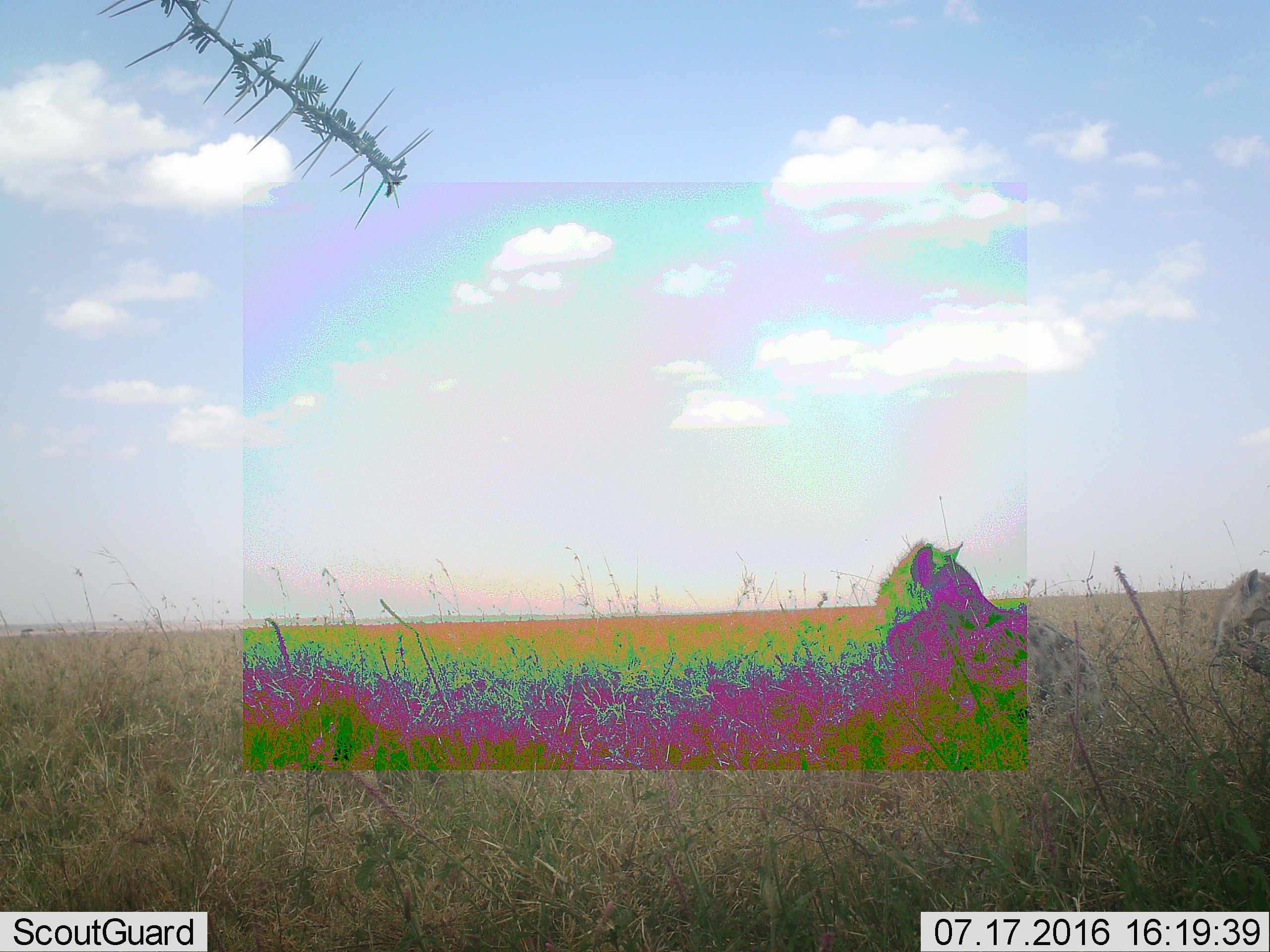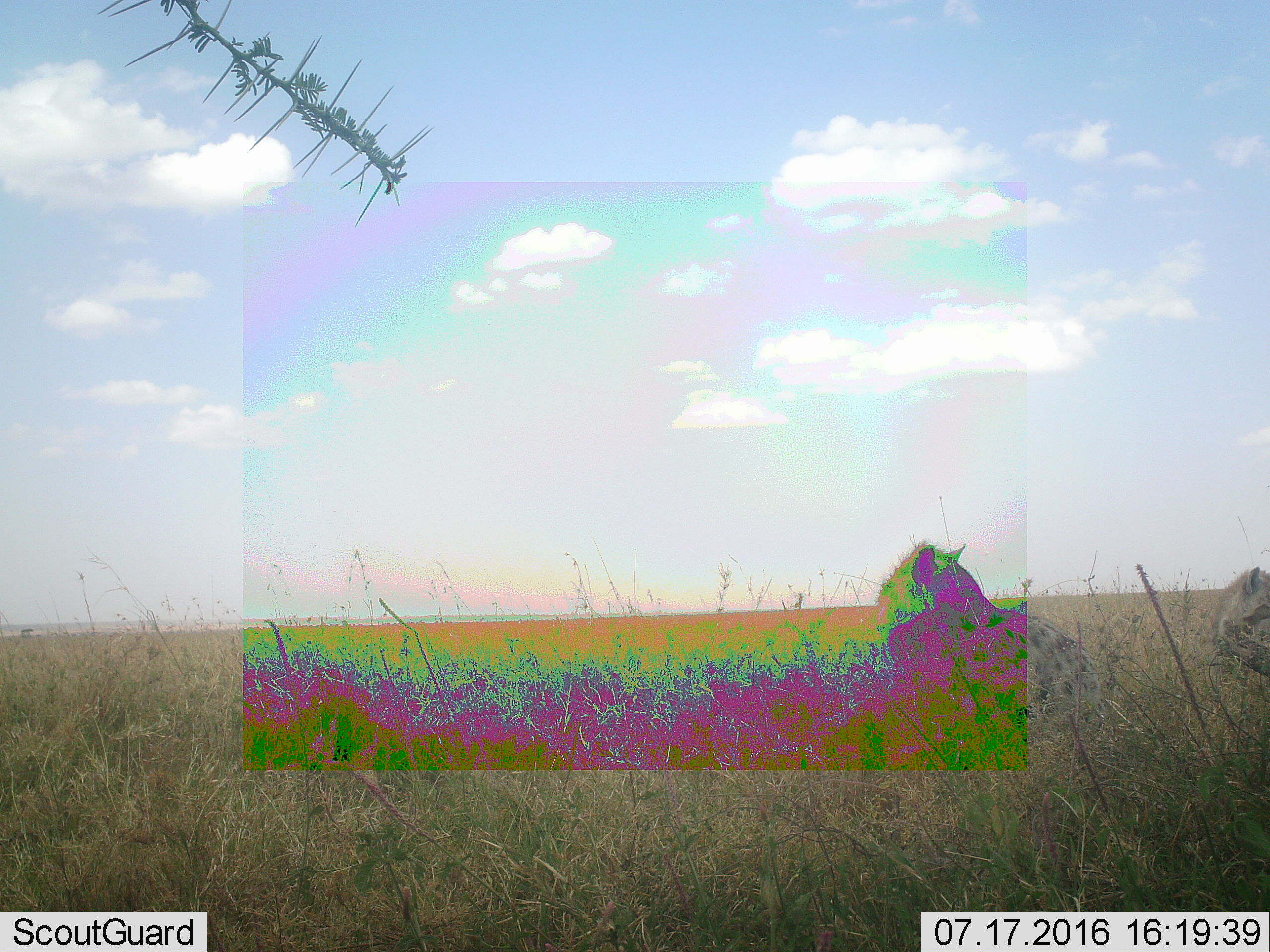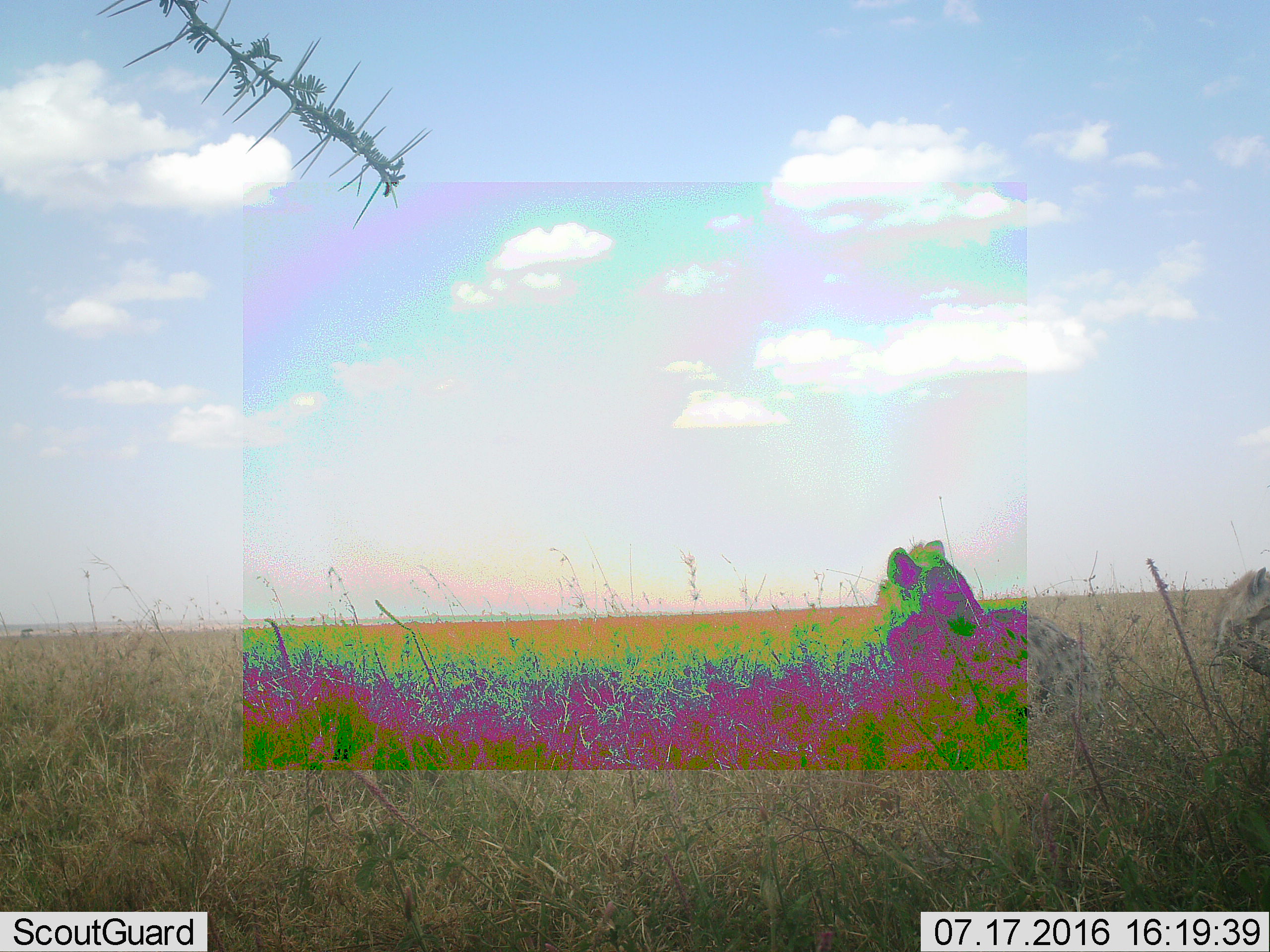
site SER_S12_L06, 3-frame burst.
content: unidentified animal